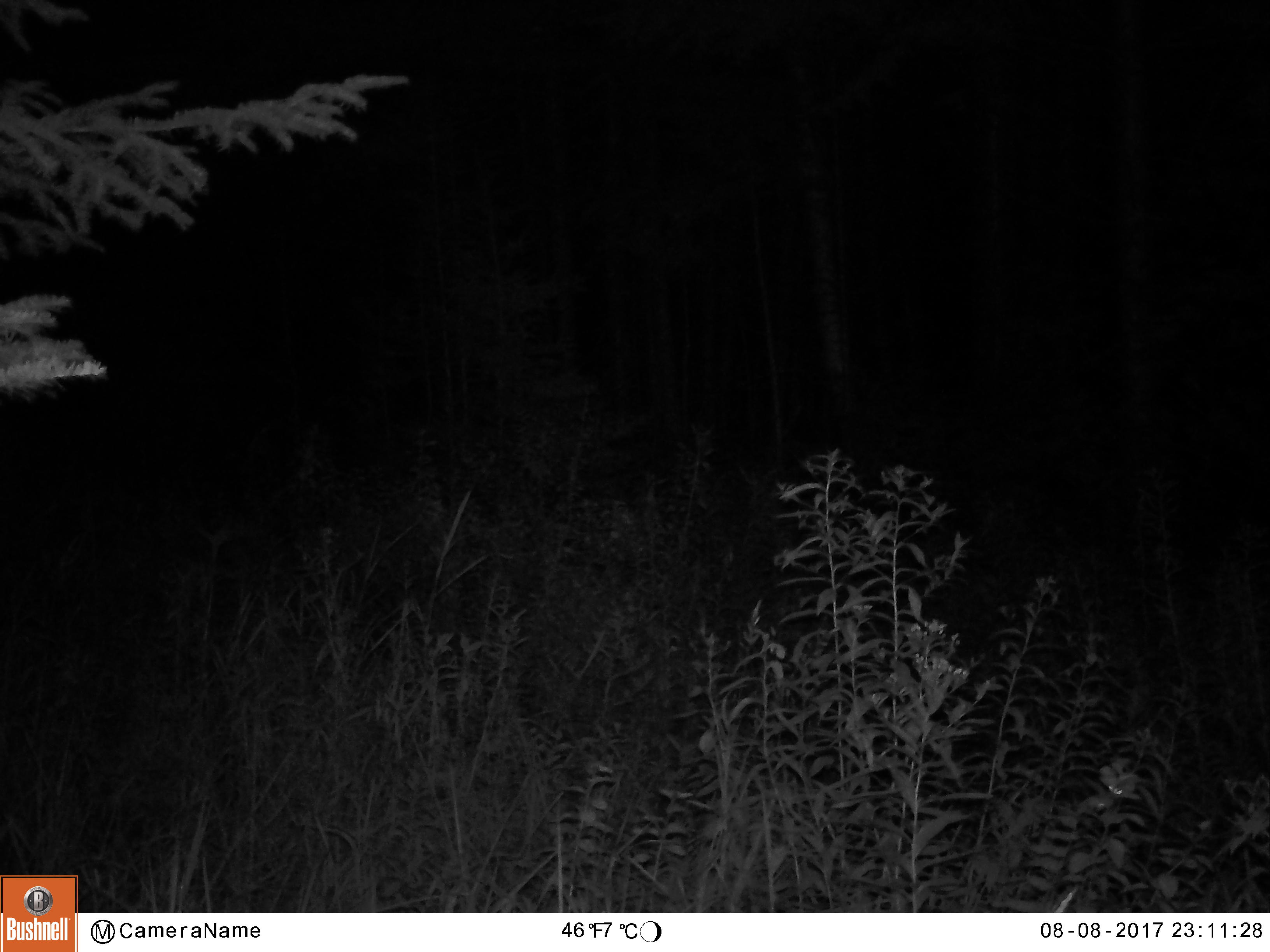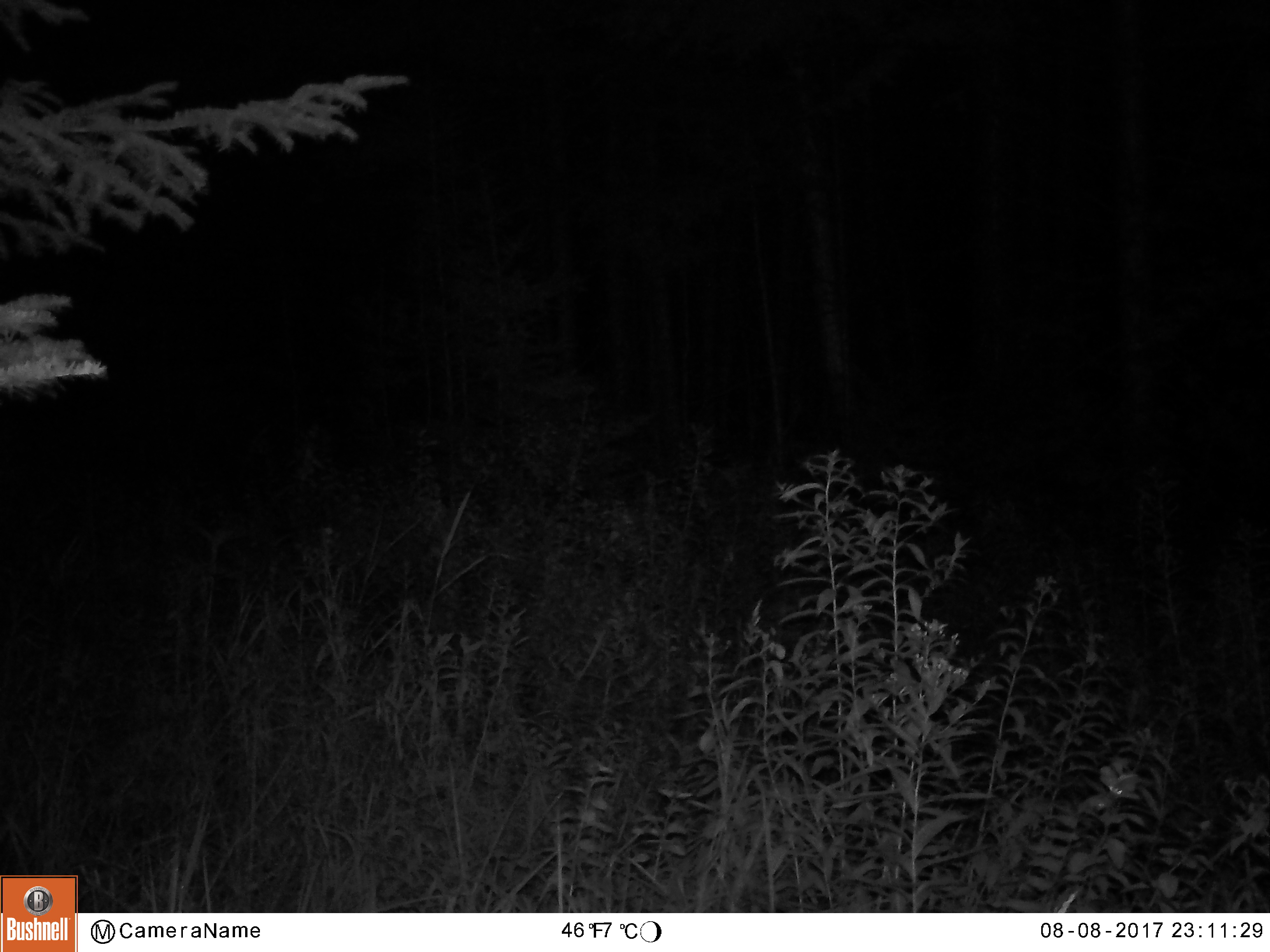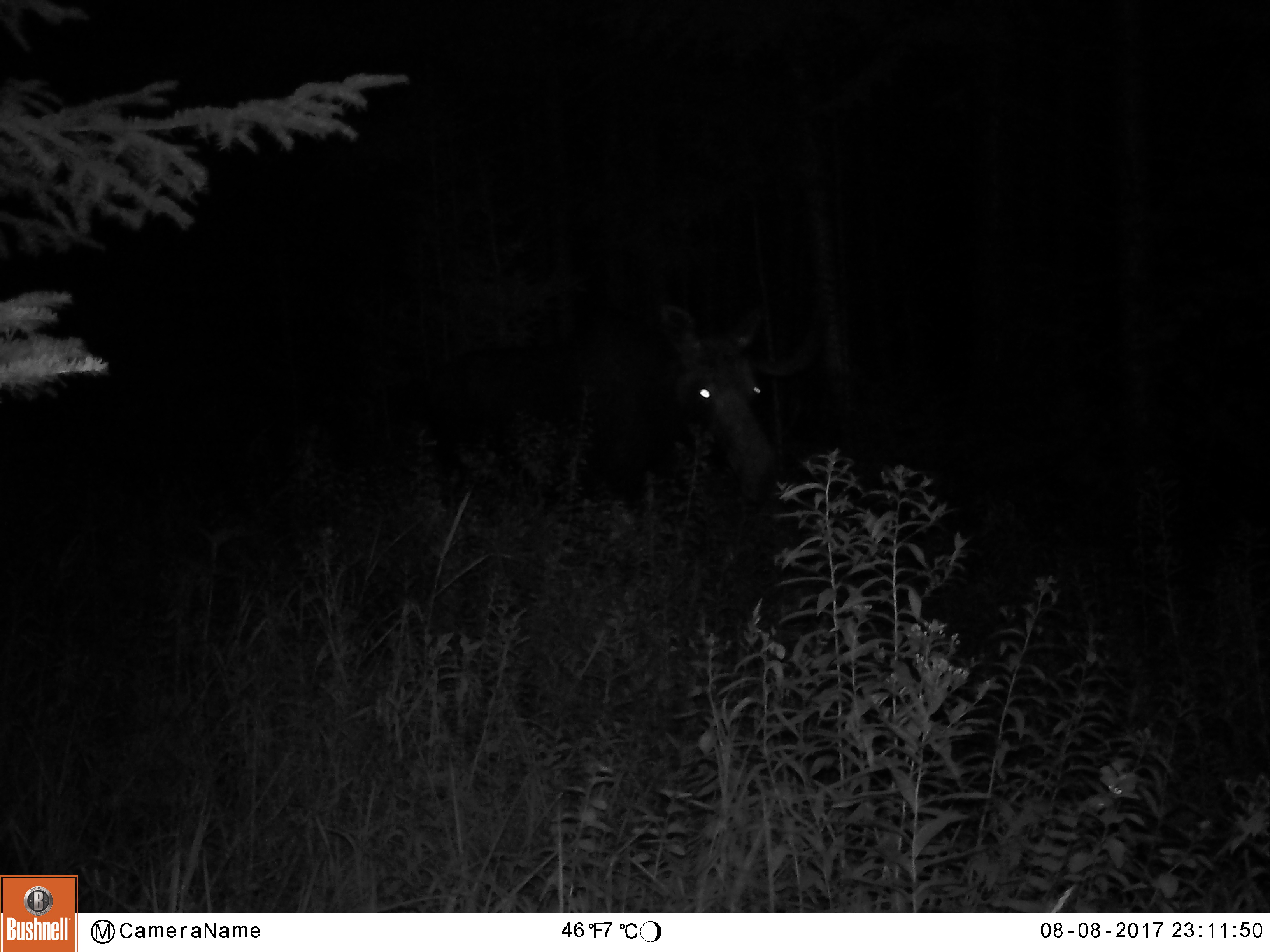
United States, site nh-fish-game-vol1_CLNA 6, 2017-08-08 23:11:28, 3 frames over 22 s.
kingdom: Animalia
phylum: Chordata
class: Mammalia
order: Artiodactyla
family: Cervidae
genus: Alces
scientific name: Alces alces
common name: moose